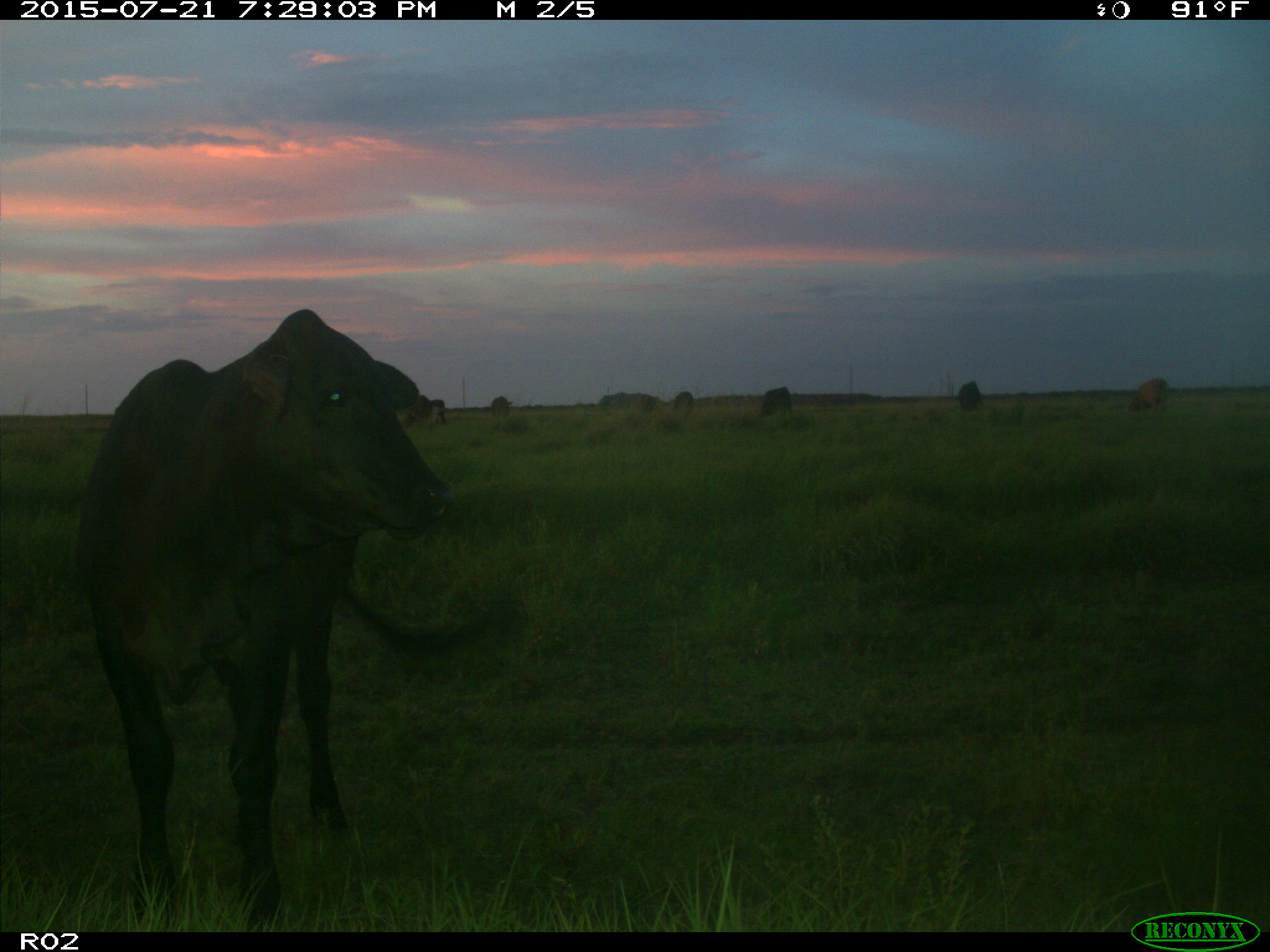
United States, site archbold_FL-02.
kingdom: Animalia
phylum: Chordata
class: Mammalia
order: Artiodactyla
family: Bovidae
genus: Bos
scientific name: Bos taurus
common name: domestic cow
Bos taurus (domestic cow).